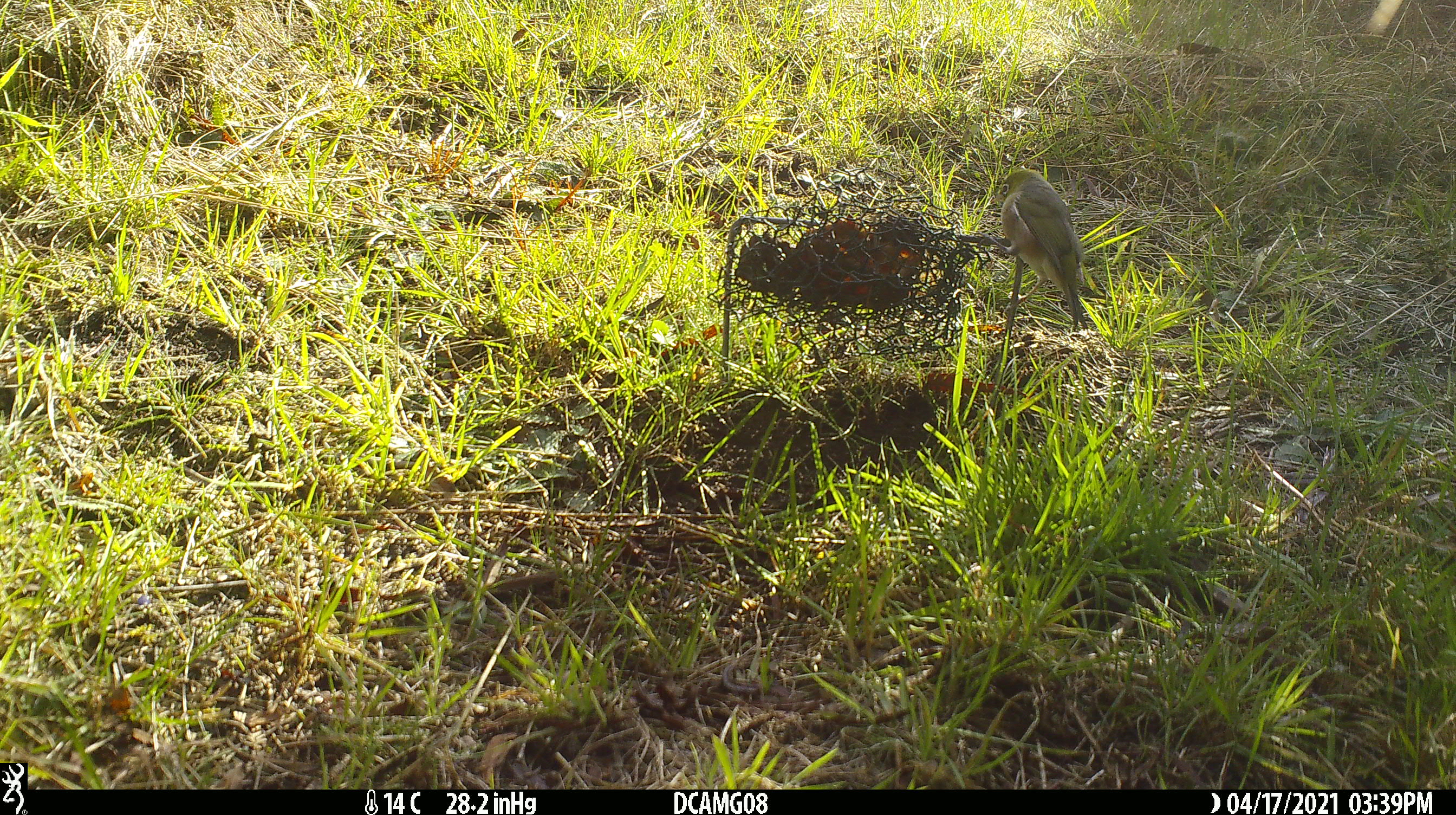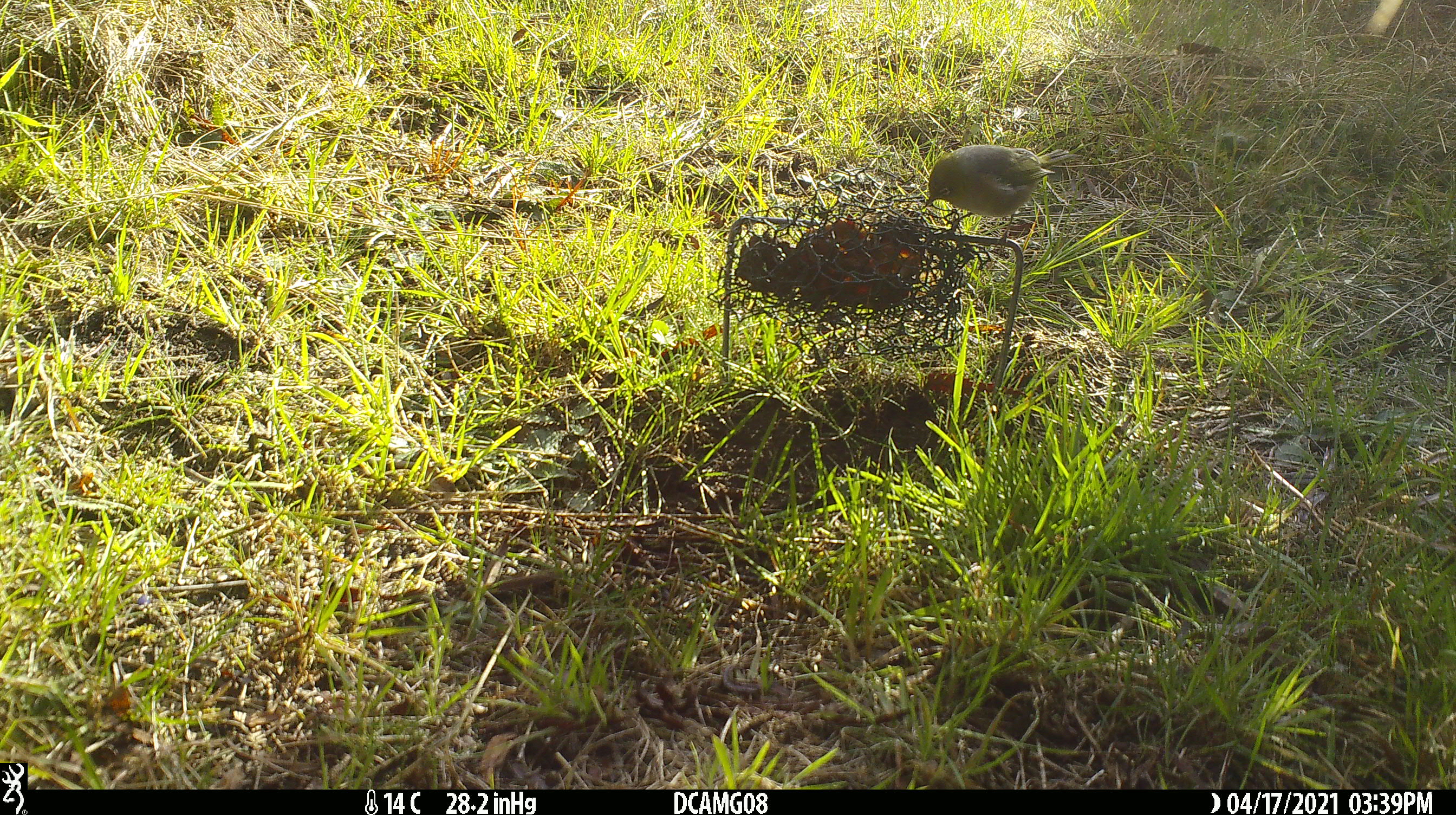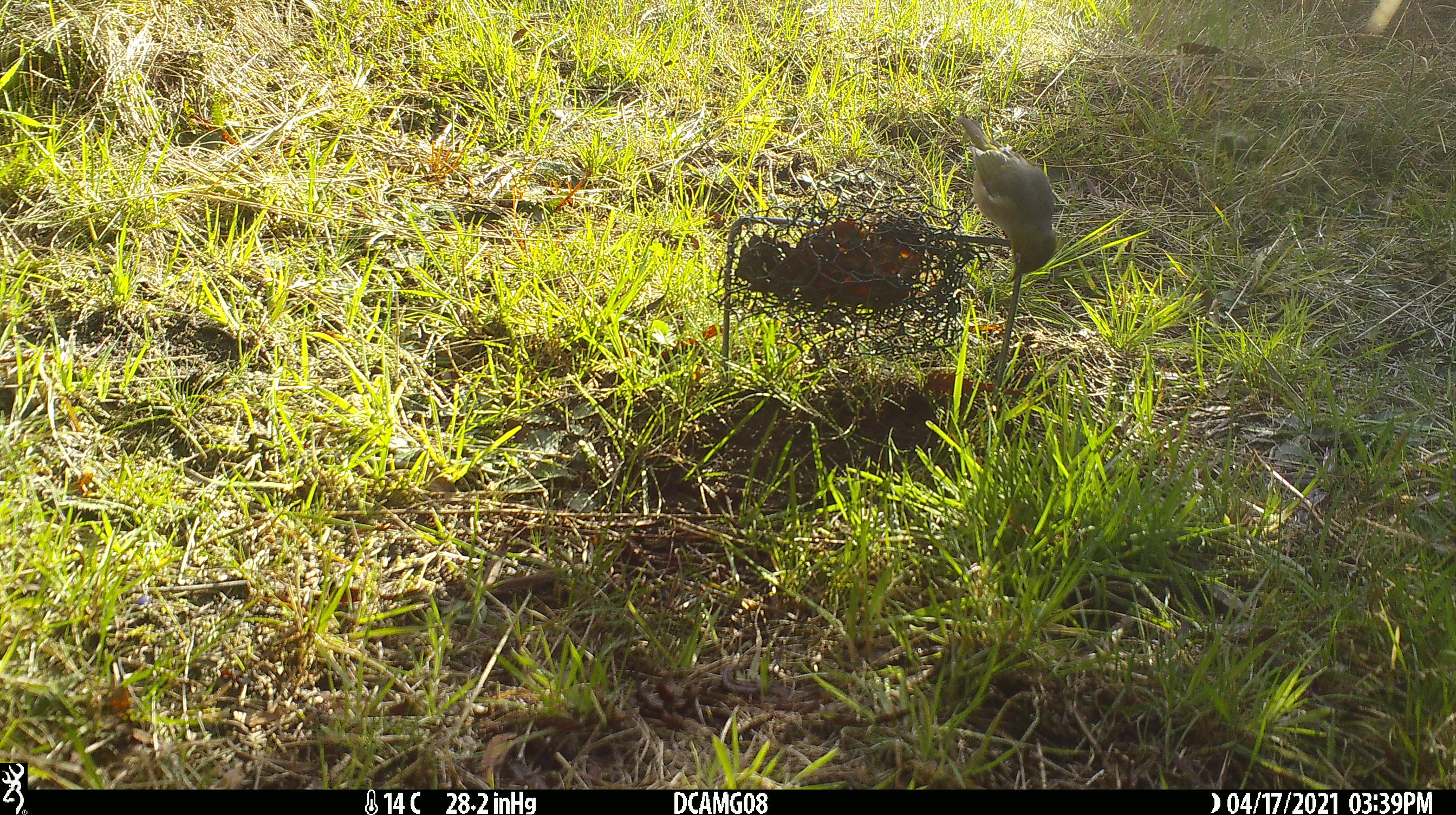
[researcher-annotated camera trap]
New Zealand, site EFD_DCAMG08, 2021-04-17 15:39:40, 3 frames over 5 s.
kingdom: Animalia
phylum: Chordata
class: Aves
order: Passeriformes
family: Zosteropidae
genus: Zosterops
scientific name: Zosterops lateralis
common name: silvereye